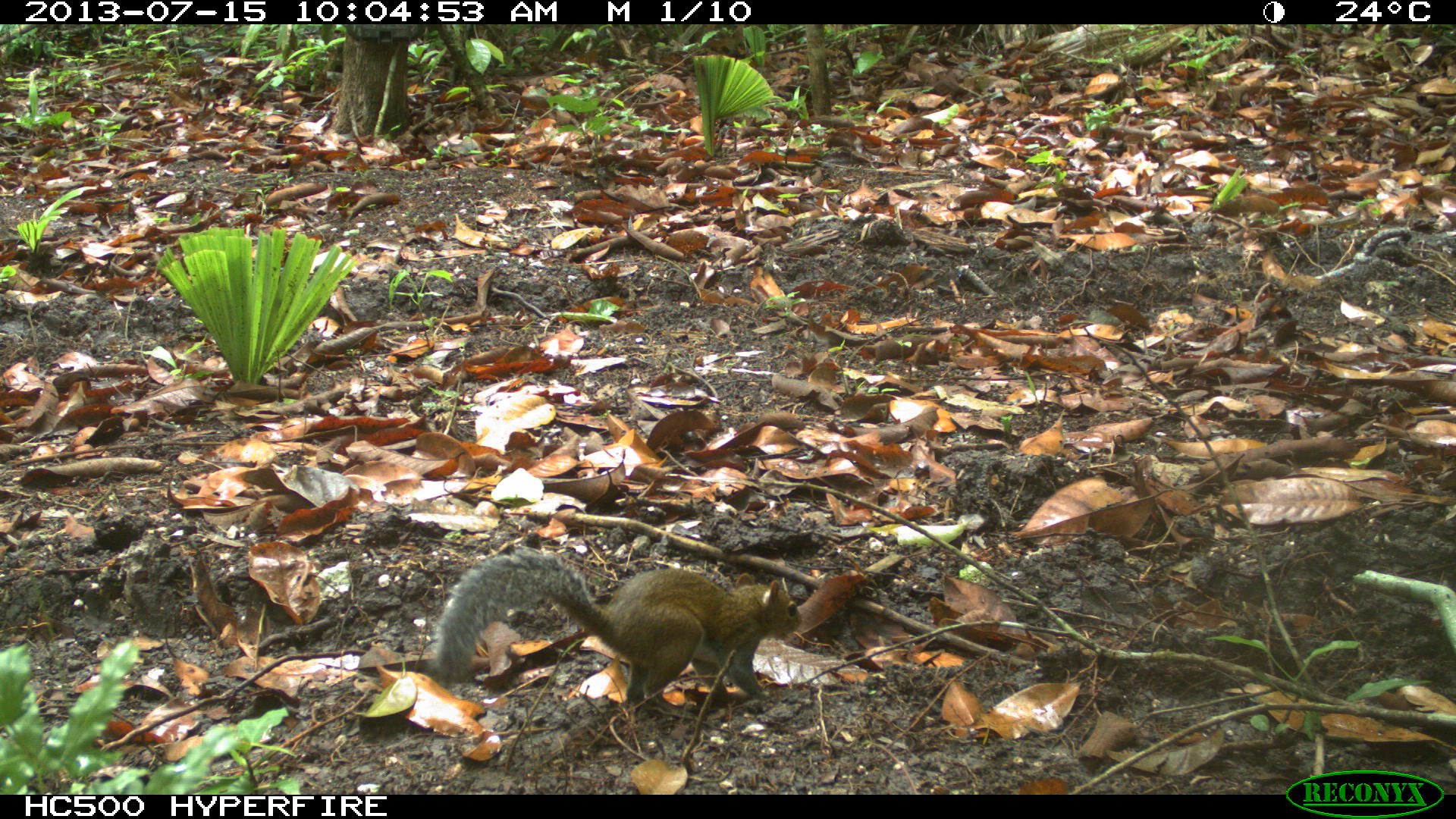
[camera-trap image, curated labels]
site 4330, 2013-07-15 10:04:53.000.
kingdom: Animalia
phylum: Chordata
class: Mammalia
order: Rodentia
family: Sciuridae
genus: Sciurus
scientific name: Sciurus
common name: squirrel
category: sciurus sp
Sciurus sp (squirrel) (Sciurus), count 1.